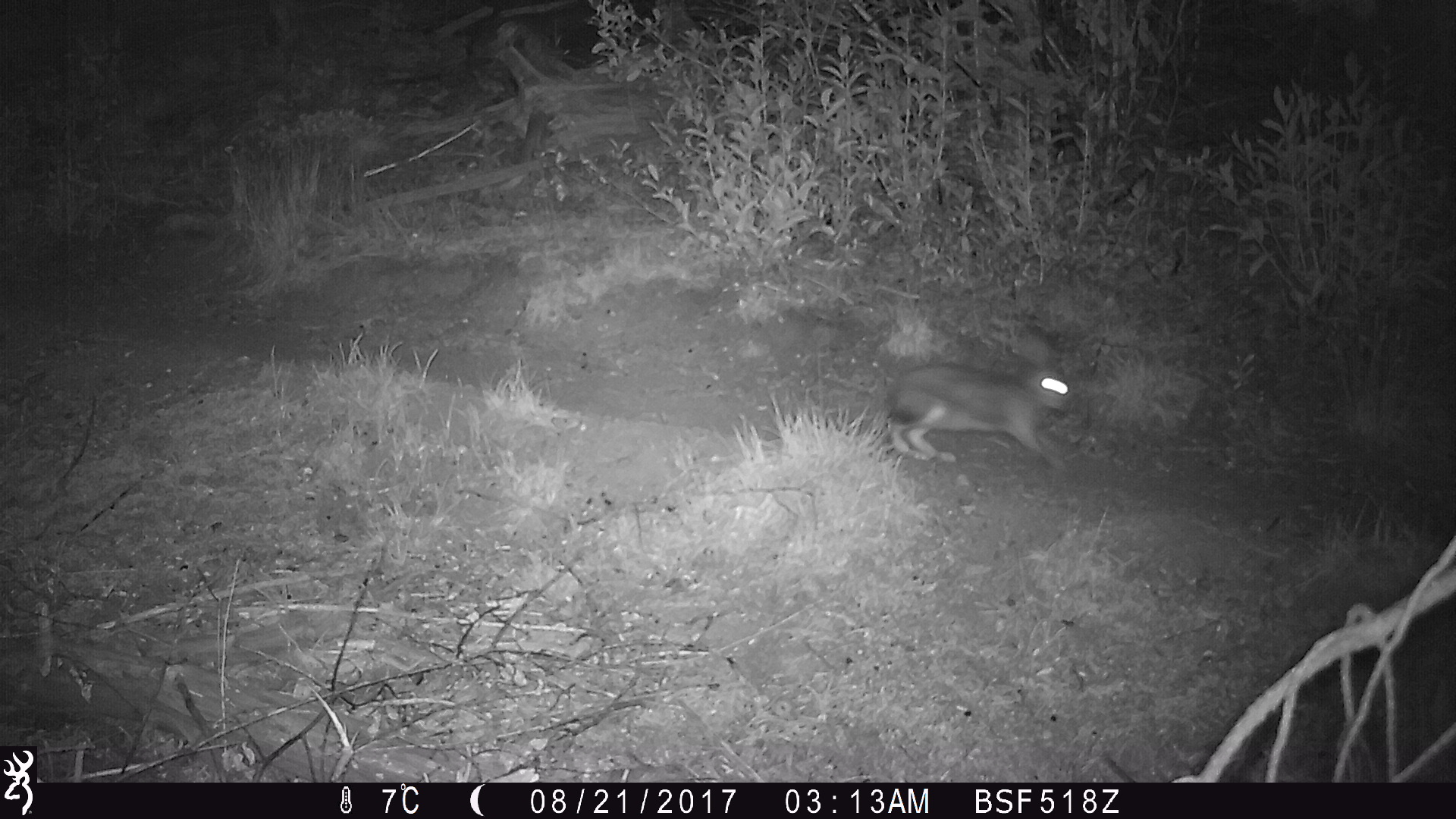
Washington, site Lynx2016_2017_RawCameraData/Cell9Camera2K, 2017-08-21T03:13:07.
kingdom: Animalia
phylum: Chordata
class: Mammalia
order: Lagomorpha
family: Leporidae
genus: Lepus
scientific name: Lepus americanus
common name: snowshoe hare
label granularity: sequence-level